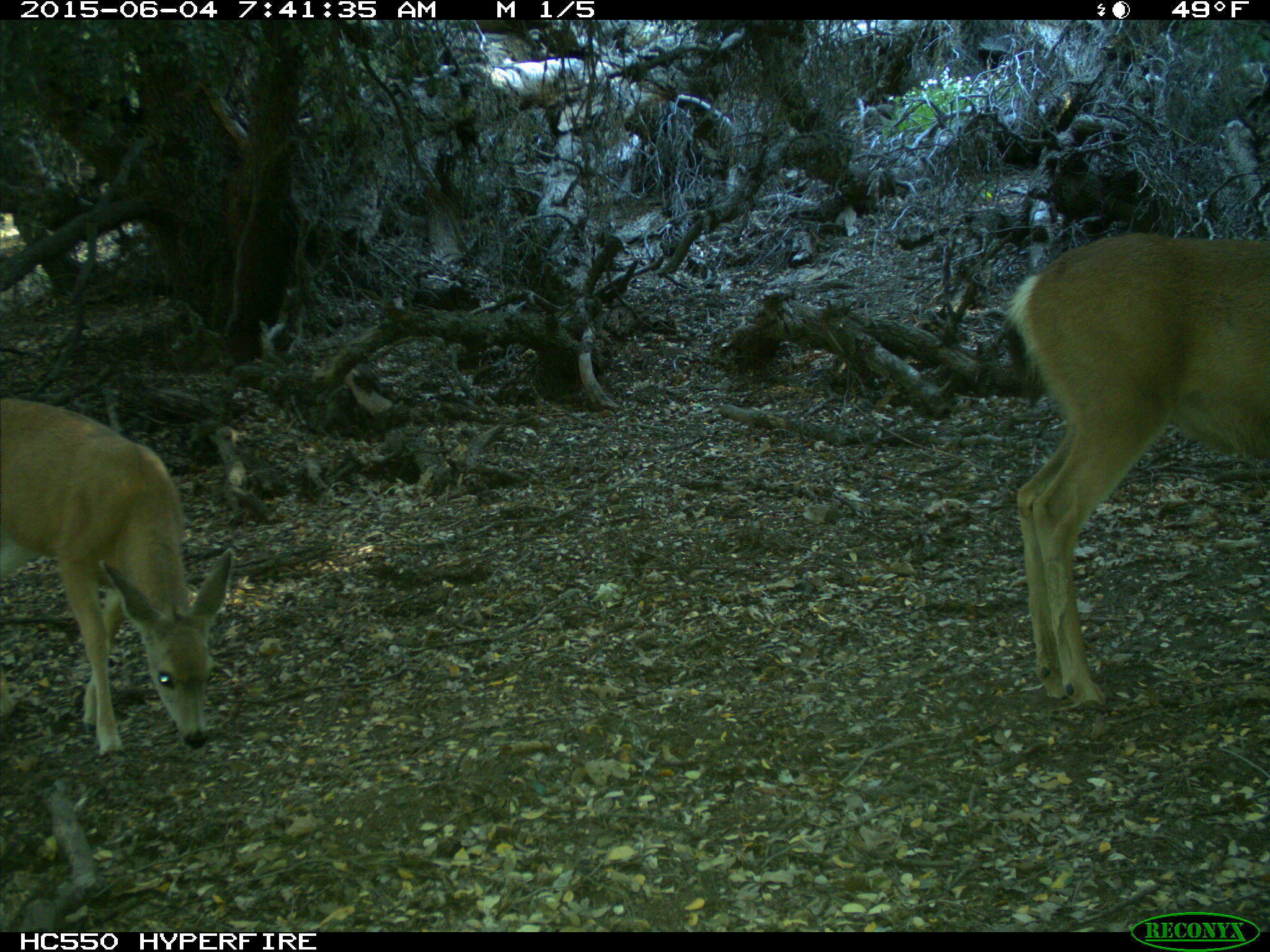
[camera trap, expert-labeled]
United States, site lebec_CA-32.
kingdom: Animalia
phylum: Chordata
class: Mammalia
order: Artiodactyla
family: Cervidae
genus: Odocoileus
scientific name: Odocoileus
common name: deer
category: unidentified deer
Unidentified deer (deer) (Odocoileus).